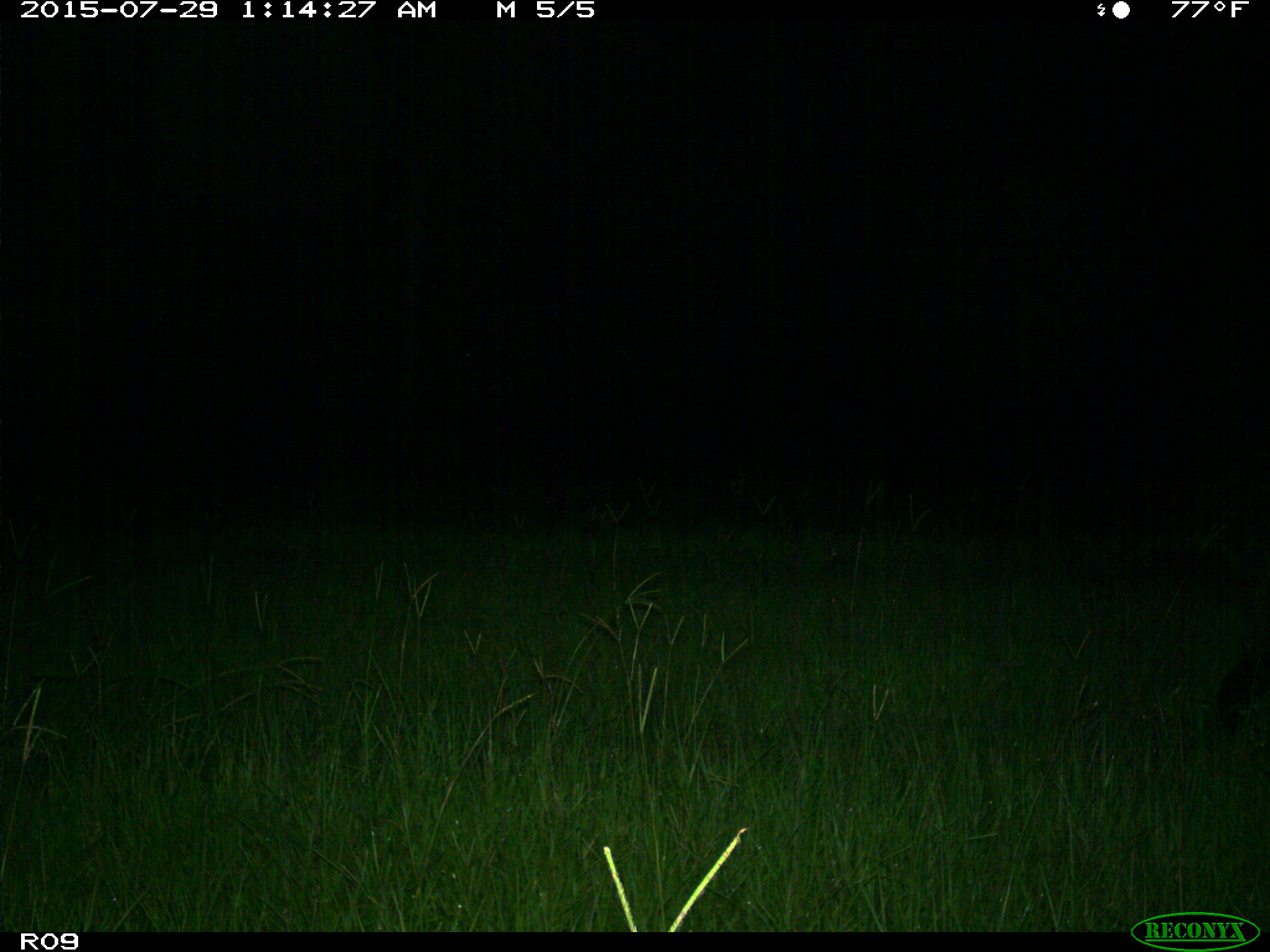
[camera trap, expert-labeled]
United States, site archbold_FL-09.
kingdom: Animalia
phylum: Chordata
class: Mammalia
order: Artiodactyla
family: Suidae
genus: Sus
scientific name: Sus scrofa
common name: wild boar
Sus scrofa (wild boar).